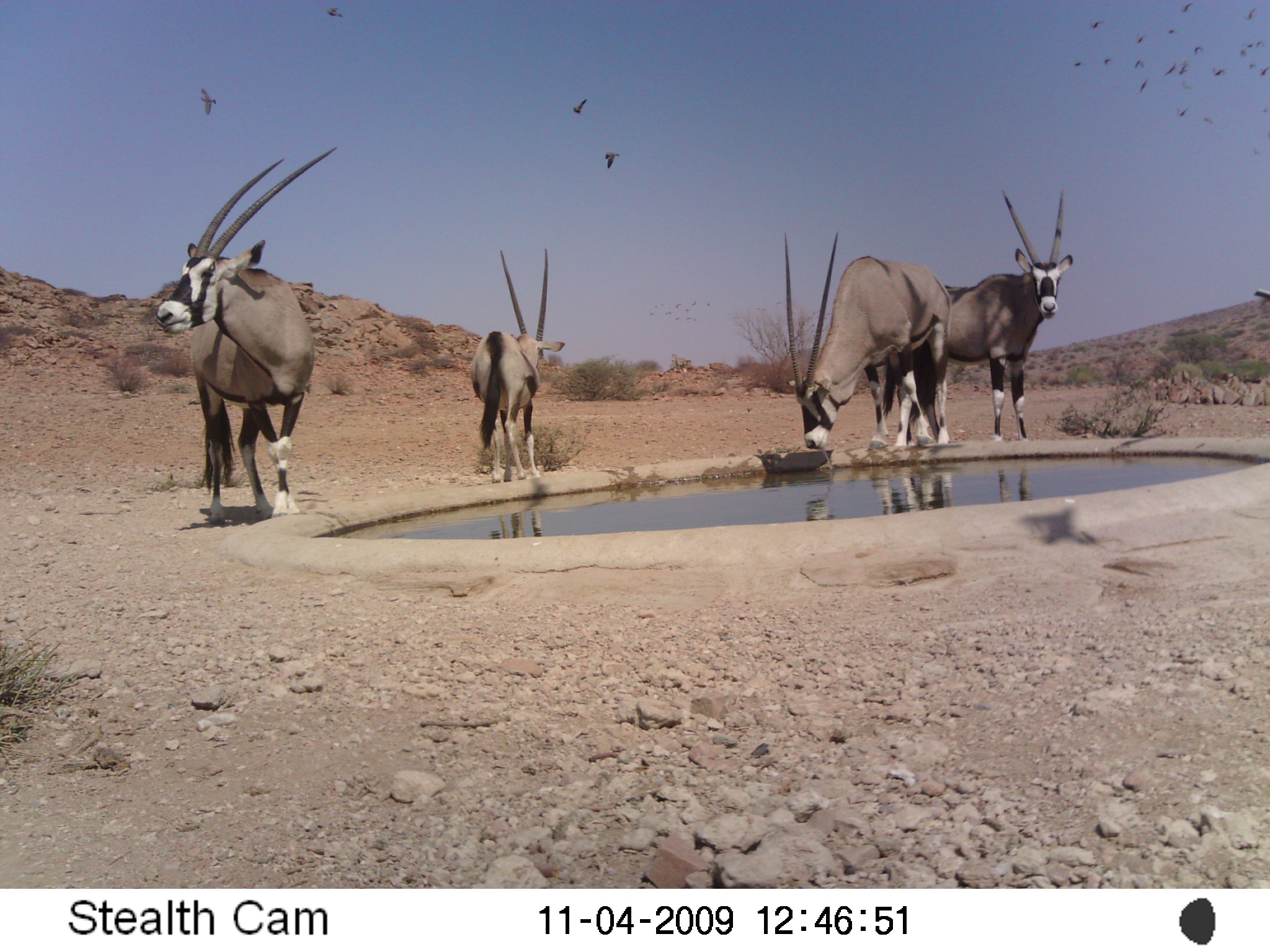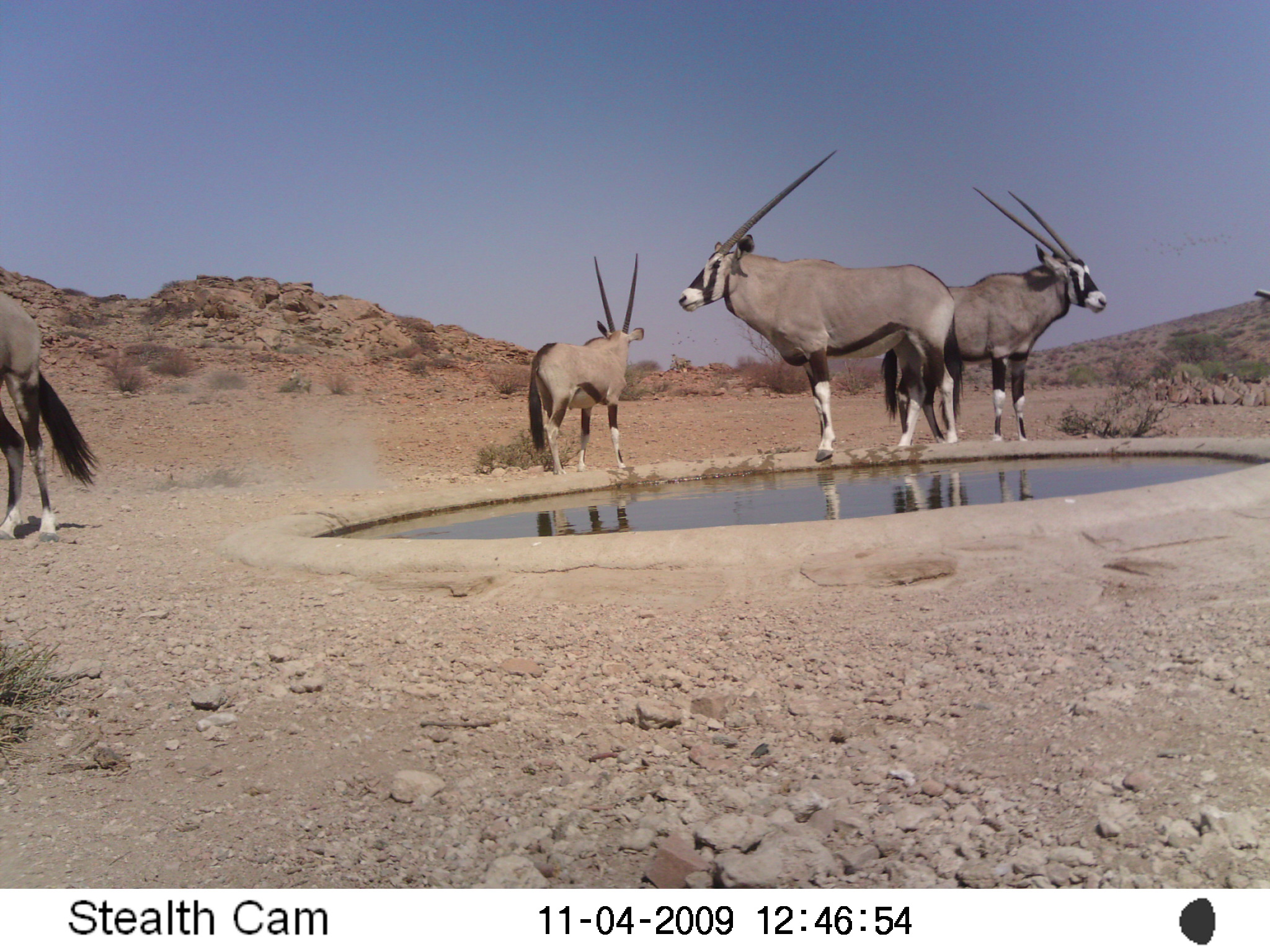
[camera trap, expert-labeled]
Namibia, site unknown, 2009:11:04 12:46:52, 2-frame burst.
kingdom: Animalia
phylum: Chordata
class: Mammalia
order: Artiodactyla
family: Bovidae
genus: Oryx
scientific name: Oryx gazella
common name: gemsbok